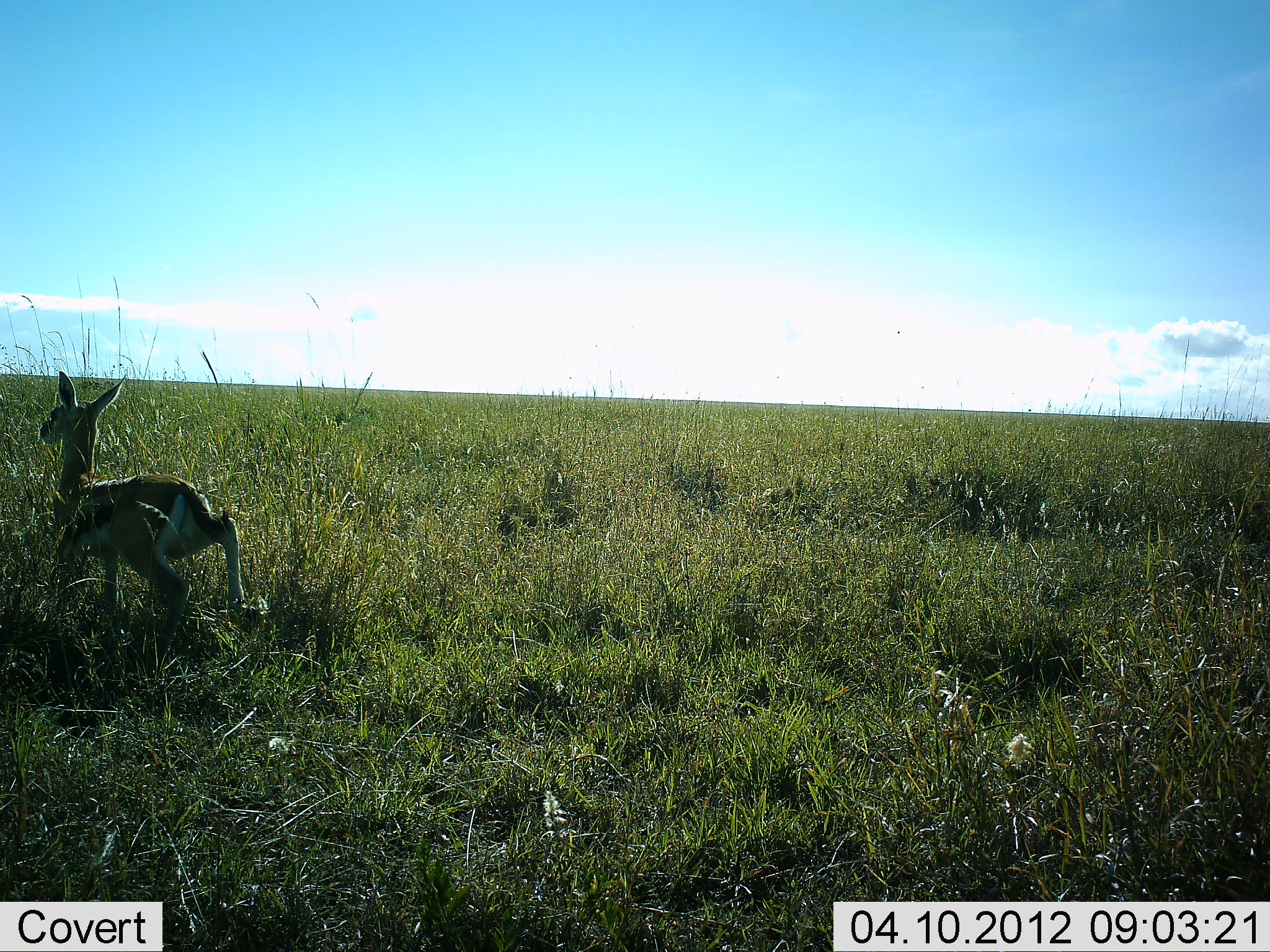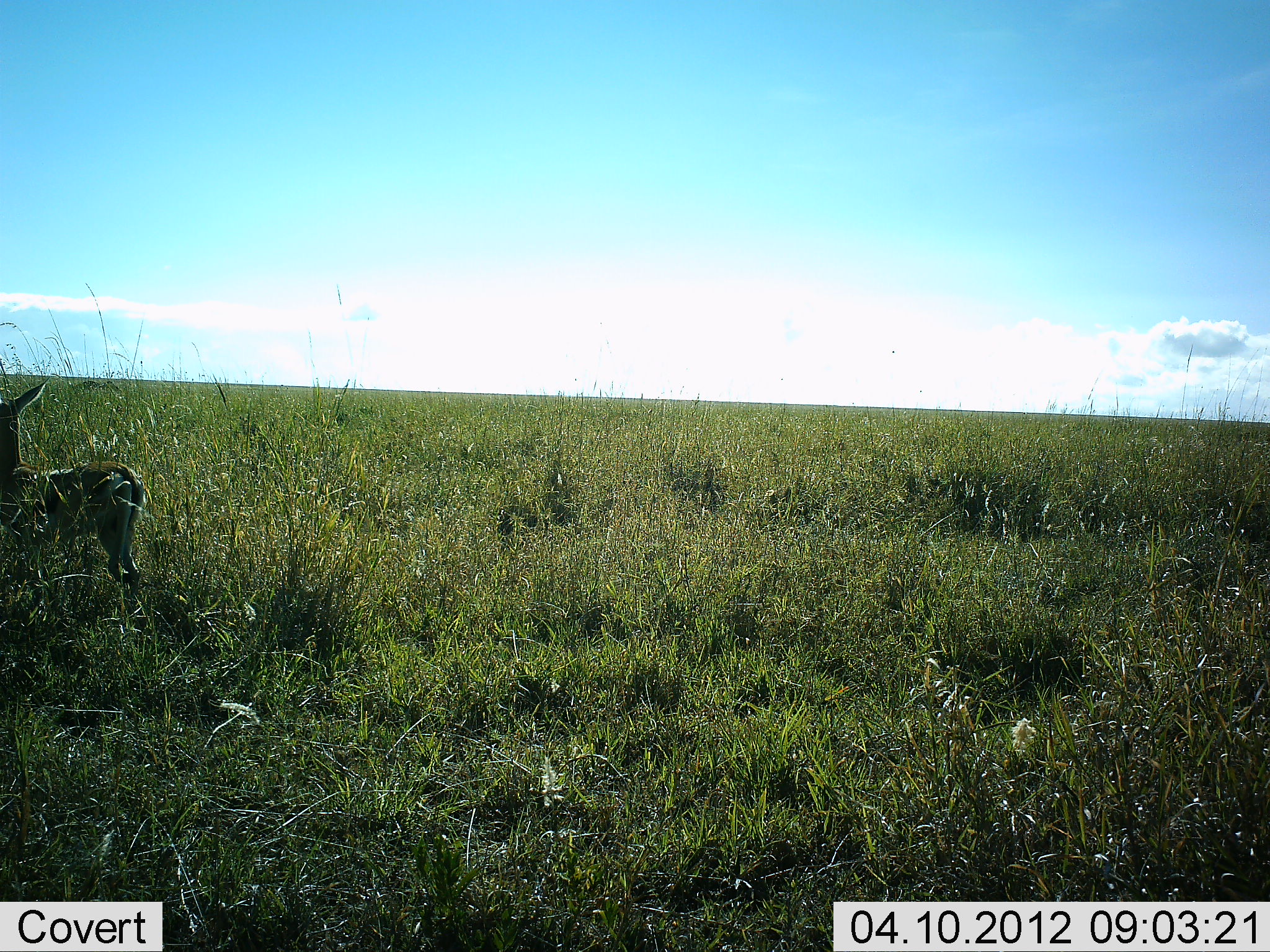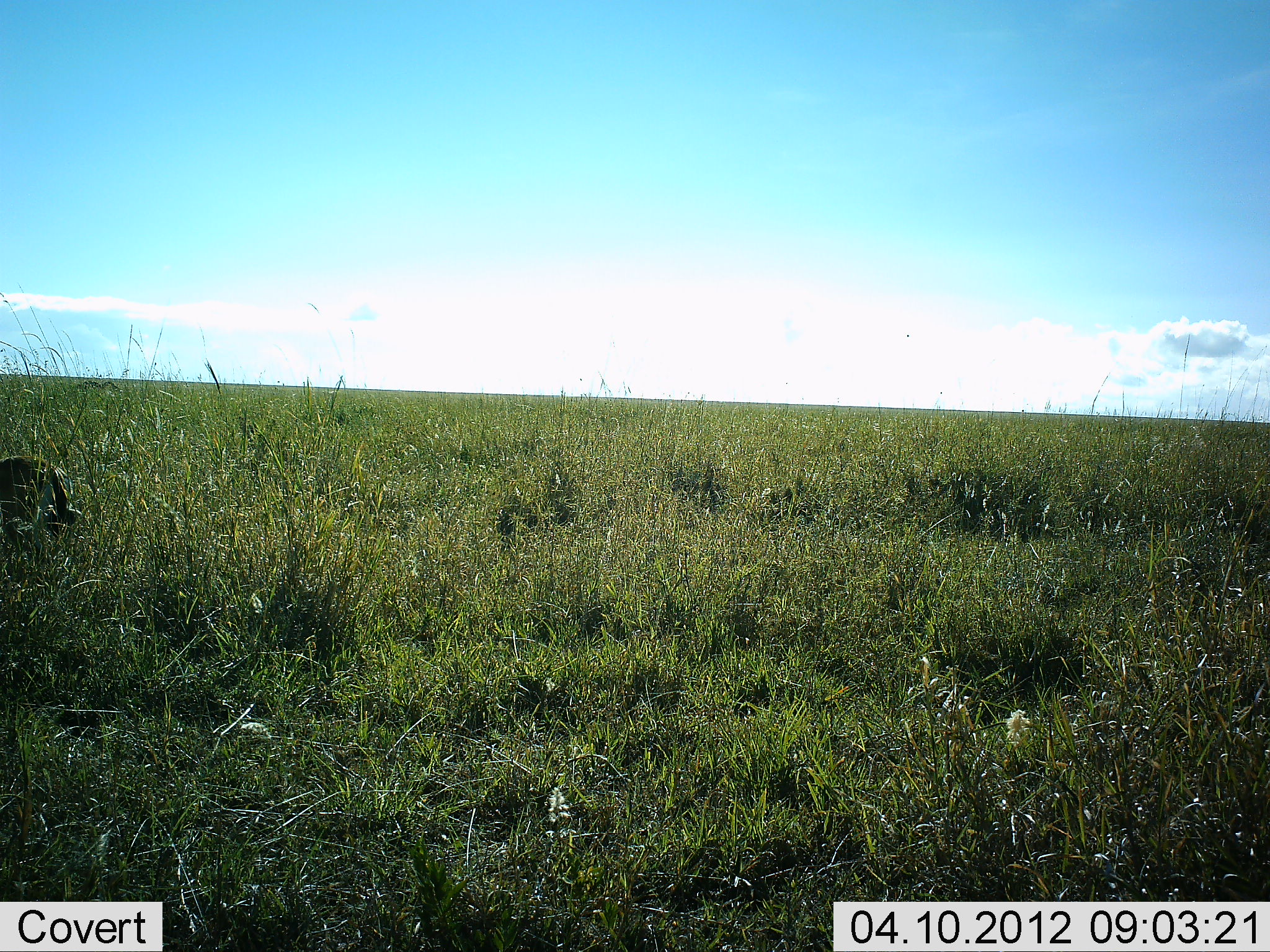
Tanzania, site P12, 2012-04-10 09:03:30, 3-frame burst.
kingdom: Animalia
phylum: Chordata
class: Mammalia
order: Artiodactyla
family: Bovidae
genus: Eudorcas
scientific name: Eudorcas thomsonii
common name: thomson's gazelle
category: gazellethomsons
Gazellethomsons (thomson's gazelle) (Eudorcas thomsonii), count 1. Behavior (volunteer vote fractions): standing 0%, resting 0%, moving 100%, interacting 0%. Young present (vote fraction): 28%. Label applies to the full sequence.